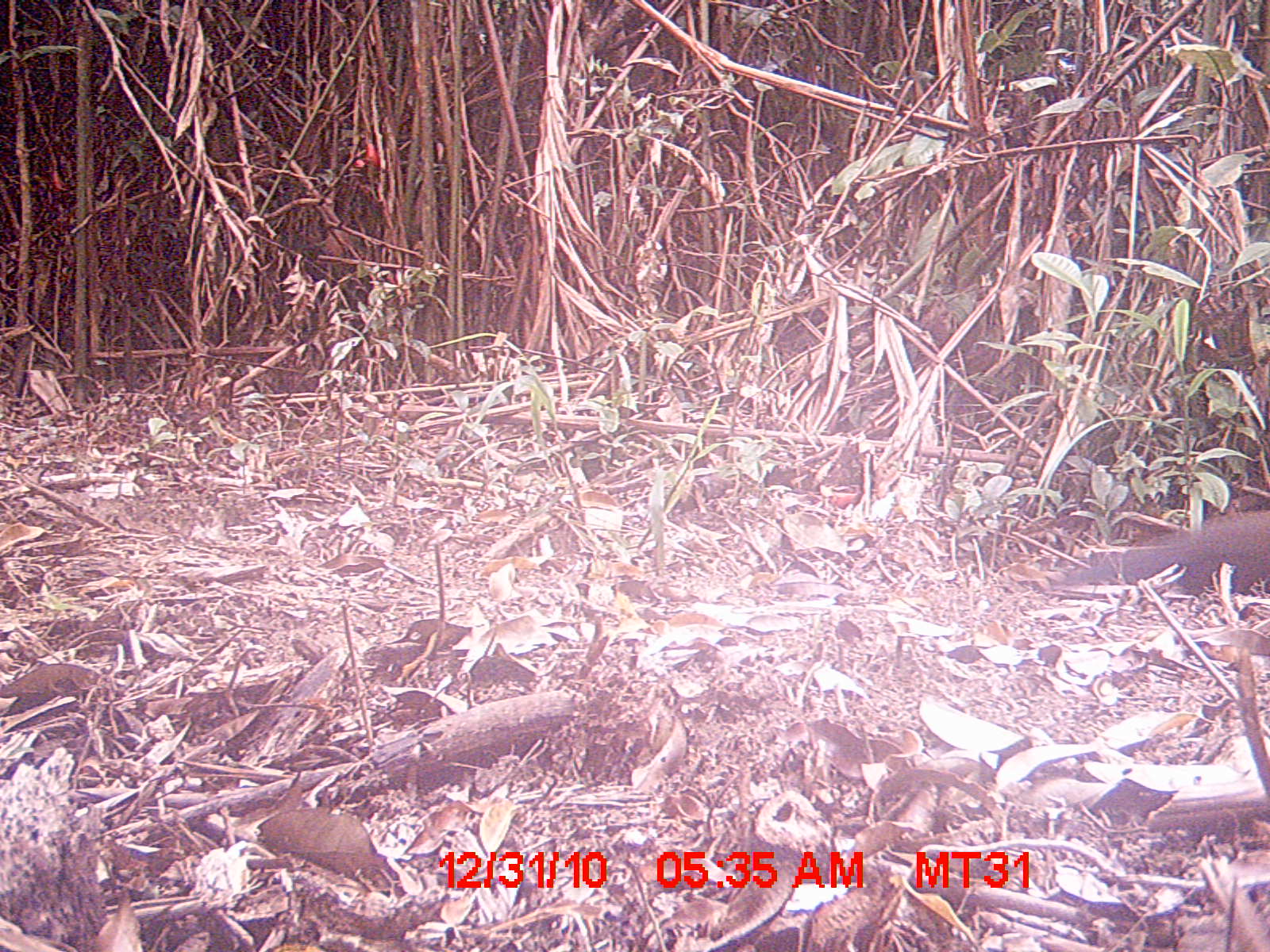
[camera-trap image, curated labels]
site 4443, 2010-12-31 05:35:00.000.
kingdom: Animalia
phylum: Chordata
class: Aves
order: Cuculiformes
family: Cuculidae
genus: Coua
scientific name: Coua serriana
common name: red-breasted coua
Coua serriana (red-breasted coua), count 1.